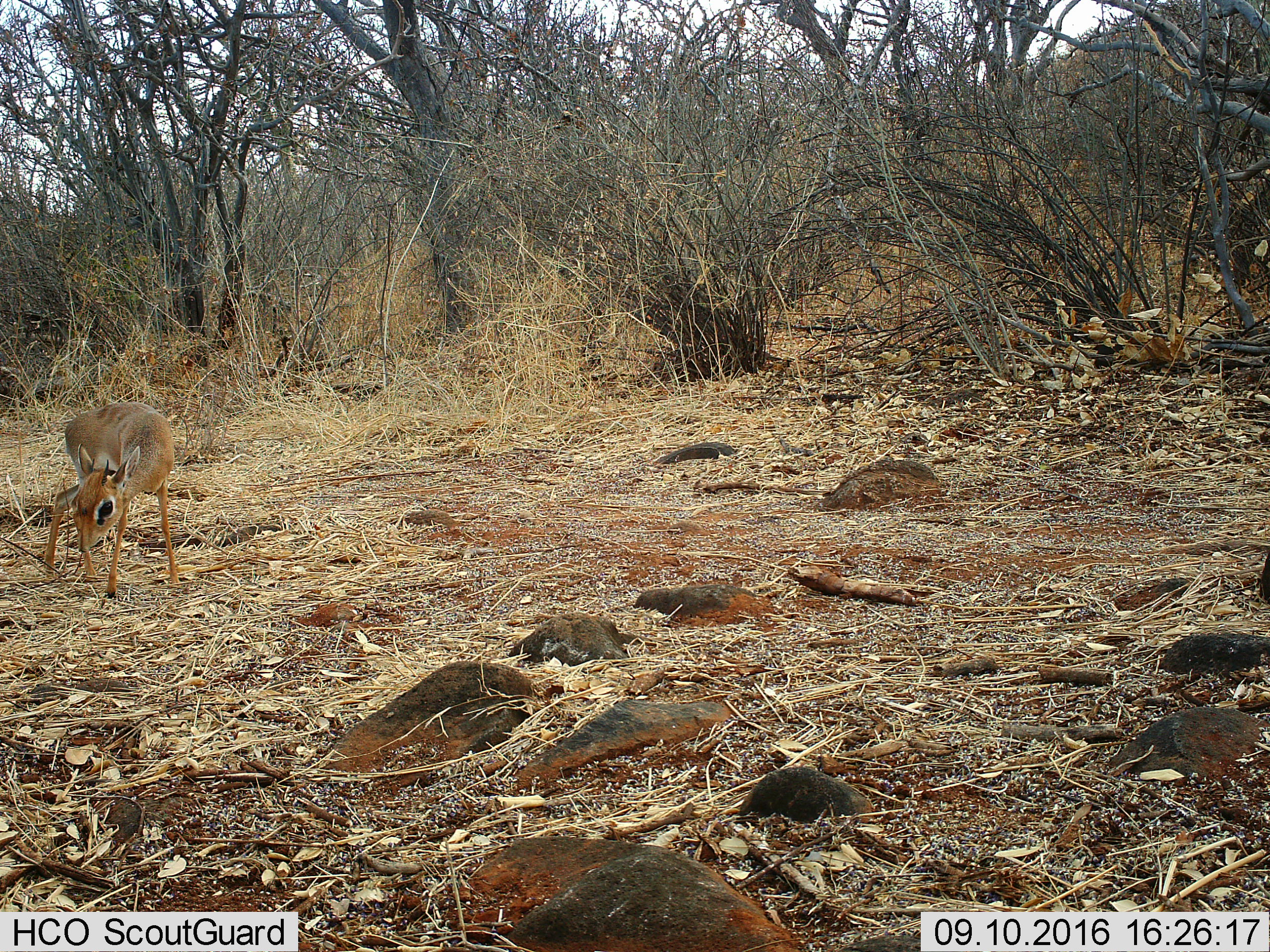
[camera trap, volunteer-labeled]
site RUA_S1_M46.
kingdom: Animalia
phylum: Chordata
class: Mammalia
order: Artiodactyla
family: Bovidae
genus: Madoqua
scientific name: Madoqua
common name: dik-dik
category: dikdik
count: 1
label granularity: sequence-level